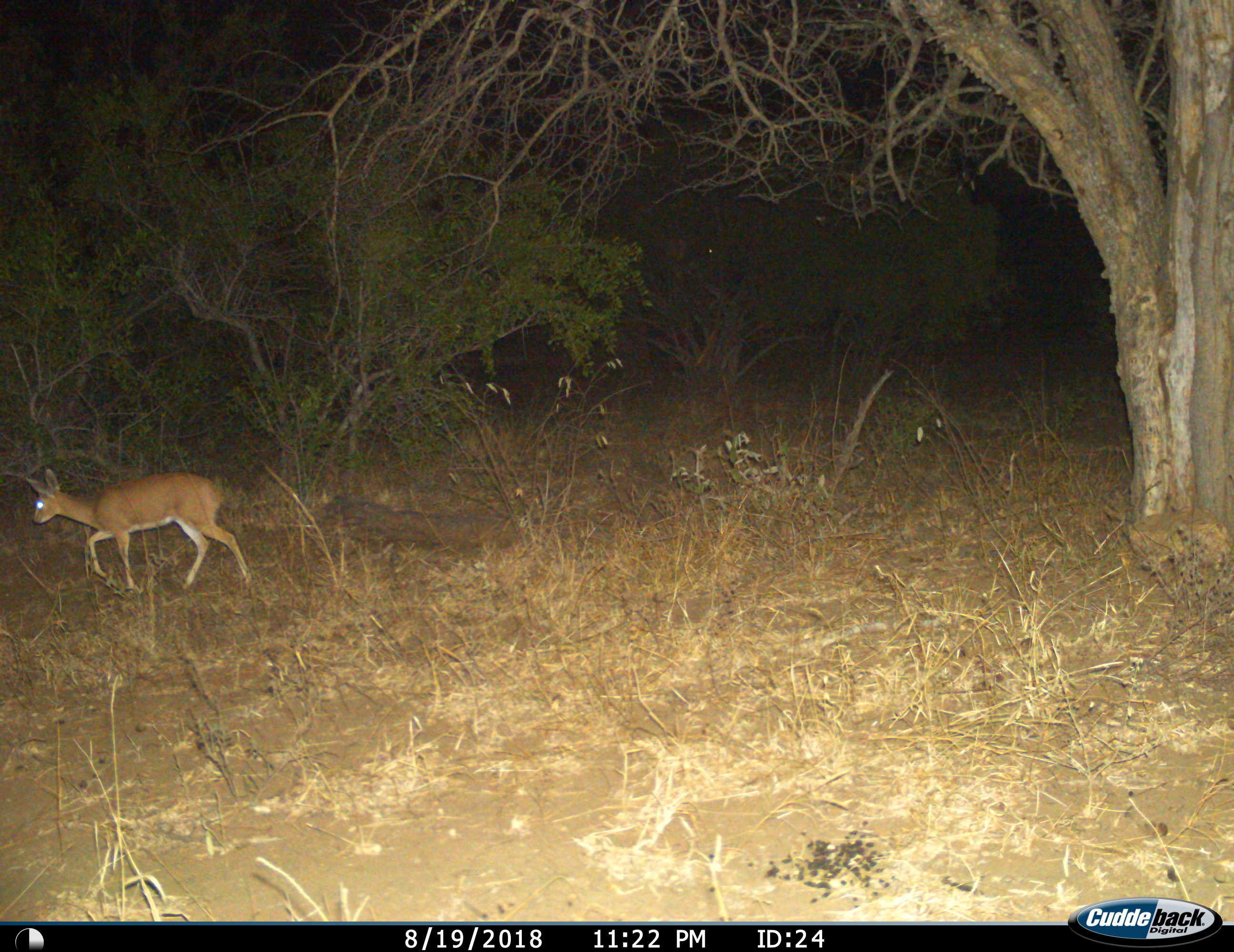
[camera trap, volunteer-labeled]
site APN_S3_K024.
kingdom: Animalia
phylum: Chordata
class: Mammalia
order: Artiodactyla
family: Bovidae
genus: Raphicerus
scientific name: Raphicerus campestris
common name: steenbok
Steenbok (Raphicerus campestris), count 1. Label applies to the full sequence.